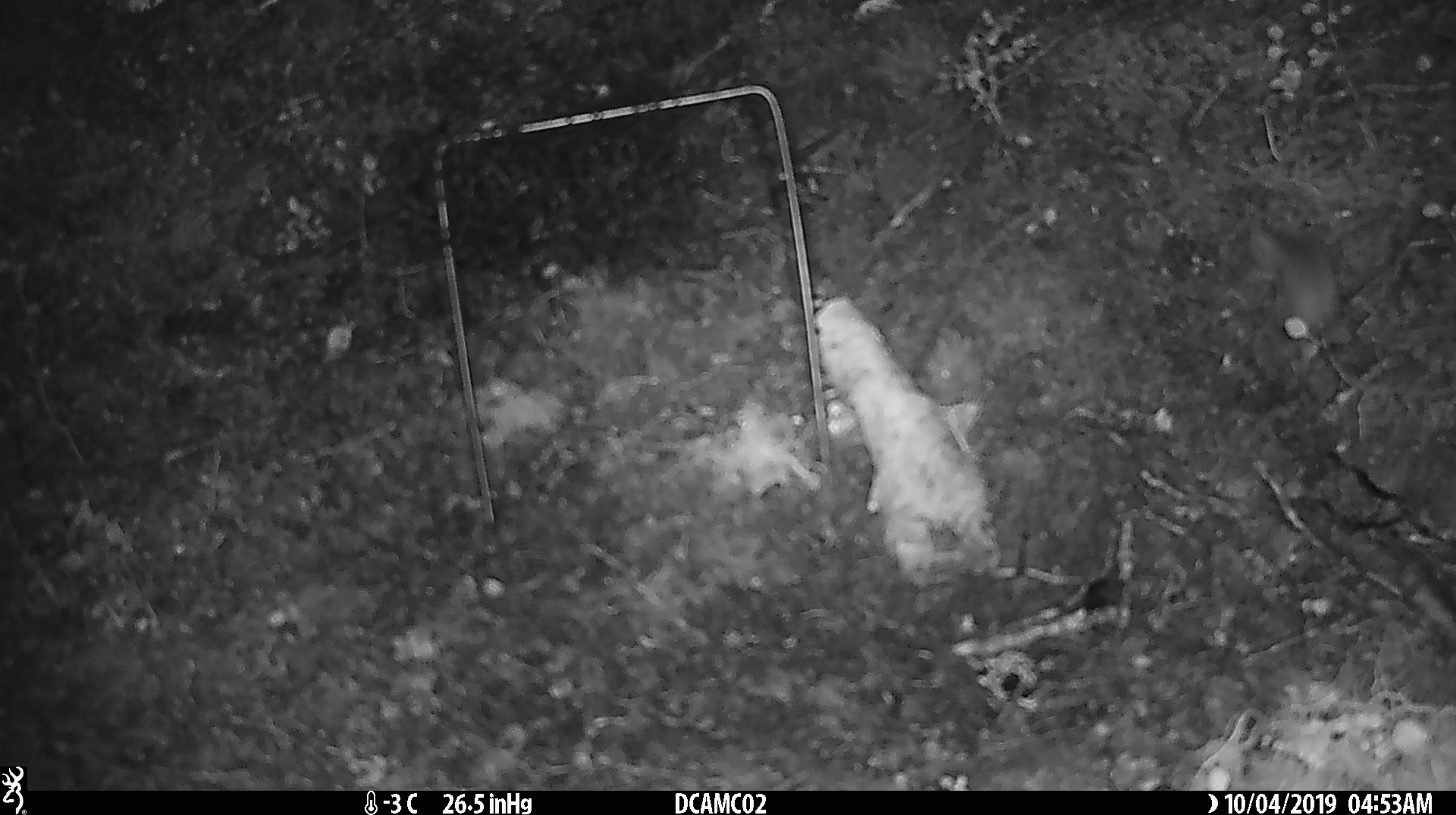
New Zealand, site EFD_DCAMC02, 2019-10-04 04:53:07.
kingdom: Animalia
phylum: Chordata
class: Mammalia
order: Rodentia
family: Muridae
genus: Mus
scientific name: Mus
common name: mouse